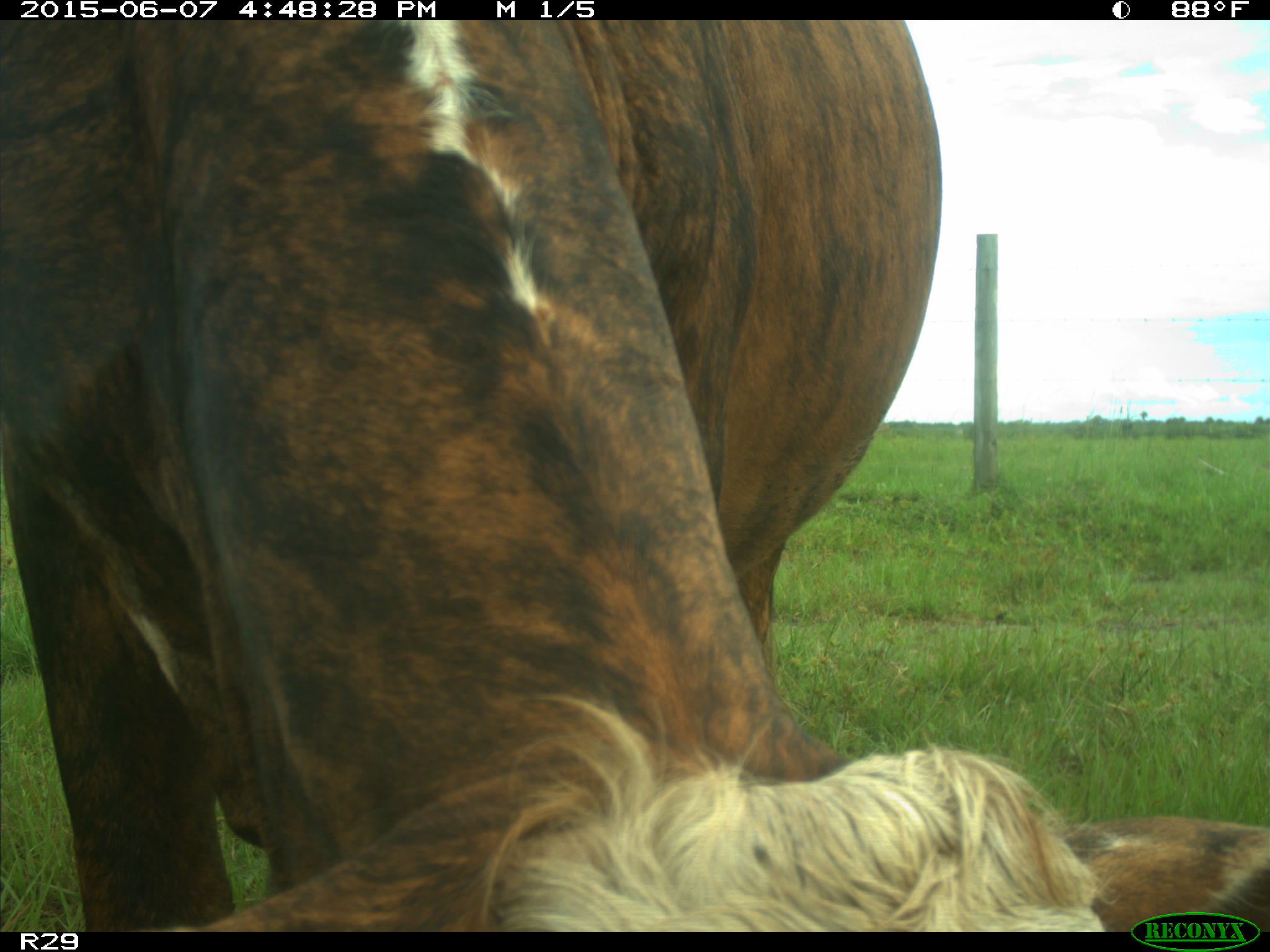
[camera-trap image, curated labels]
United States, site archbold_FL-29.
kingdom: Animalia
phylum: Chordata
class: Mammalia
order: Artiodactyla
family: Bovidae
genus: Bos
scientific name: Bos taurus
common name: domestic cow